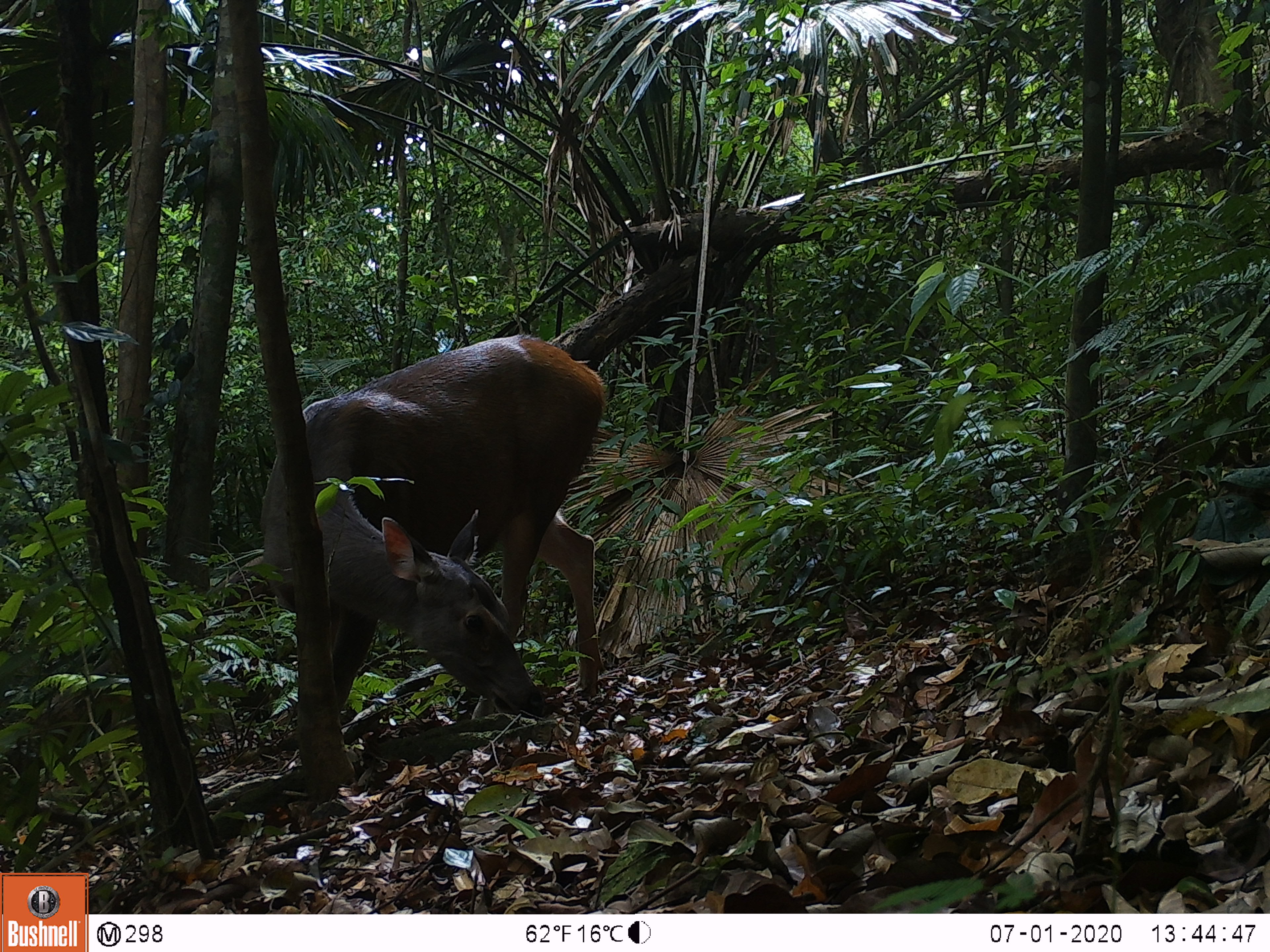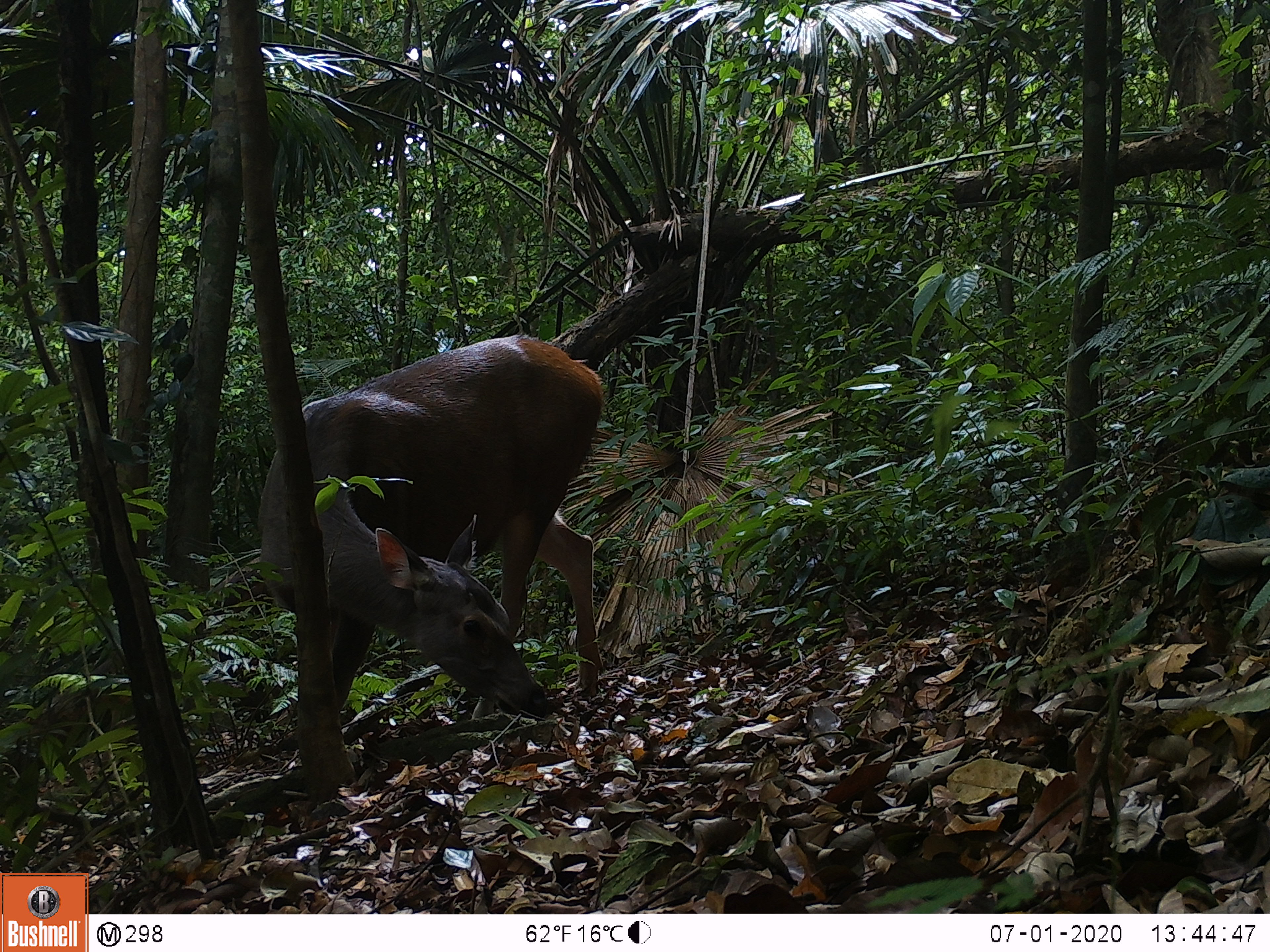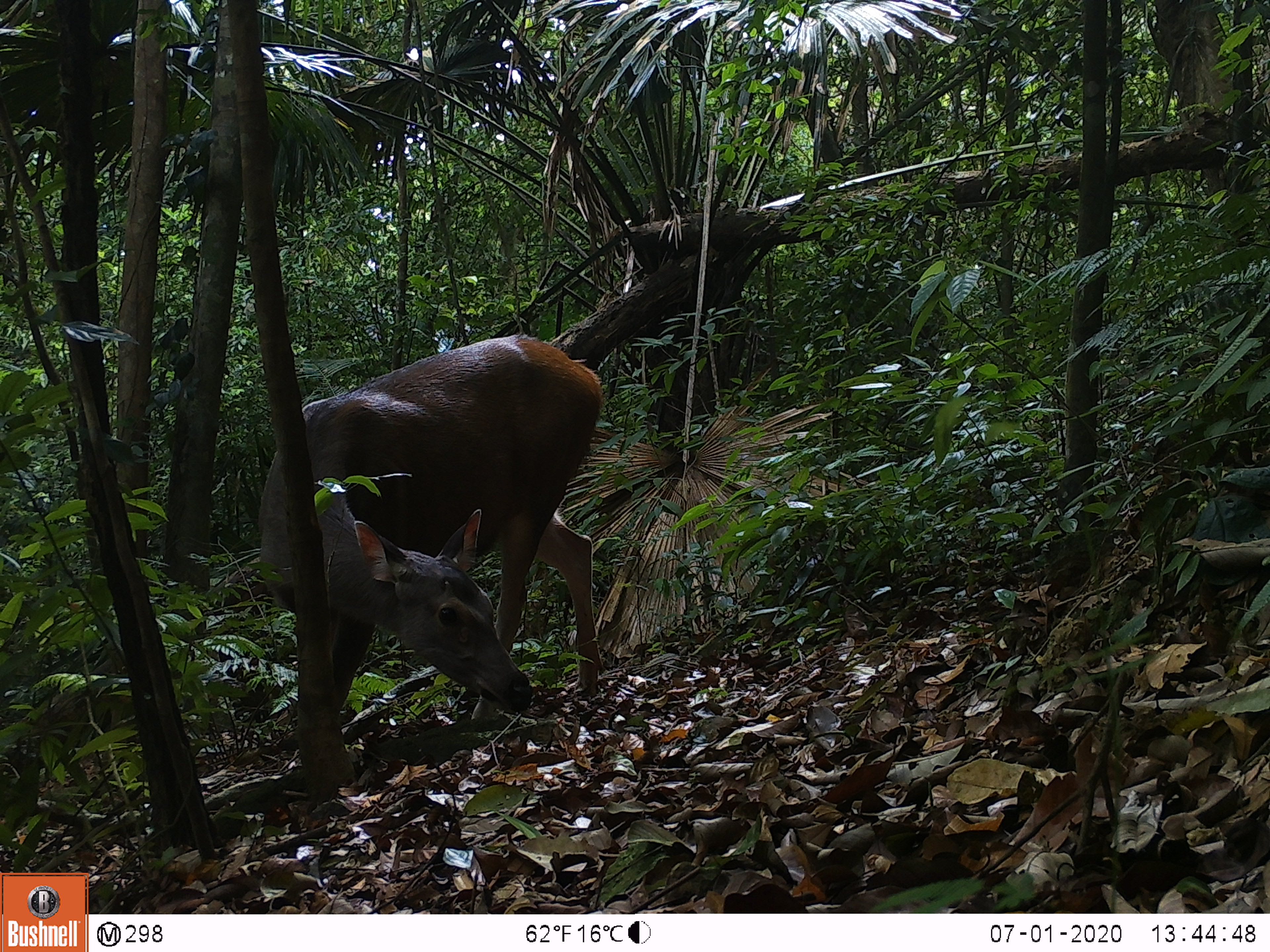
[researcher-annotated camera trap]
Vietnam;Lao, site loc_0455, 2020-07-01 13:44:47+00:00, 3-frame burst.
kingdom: Animalia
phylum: Chordata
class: Mammalia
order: Artiodactyla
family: Cervidae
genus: Rusa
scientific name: Rusa unicolor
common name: sambar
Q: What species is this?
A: Sambar (Rusa unicolor).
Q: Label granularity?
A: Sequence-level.